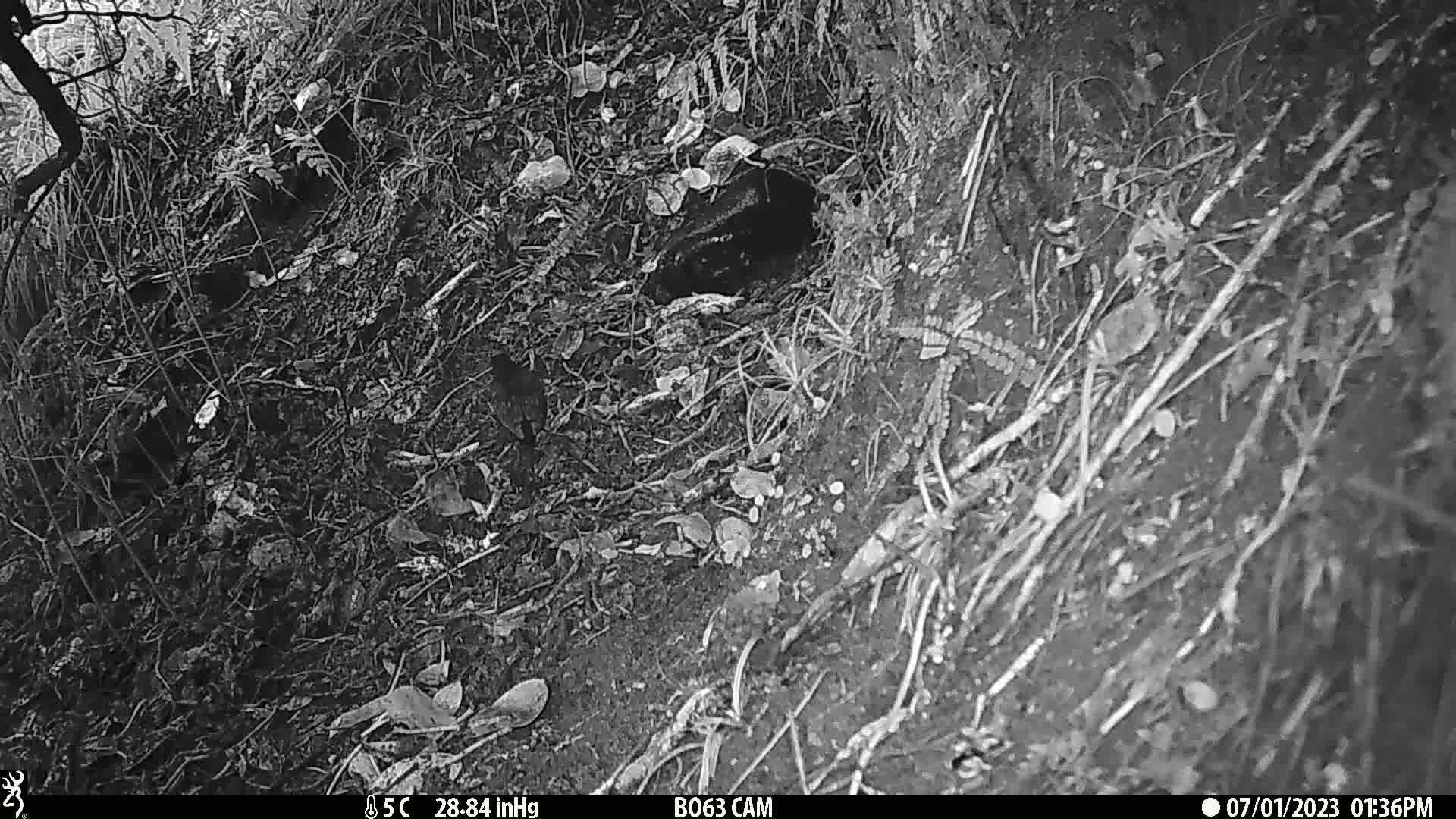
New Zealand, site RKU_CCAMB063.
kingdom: Animalia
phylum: Chordata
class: Aves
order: Passeriformes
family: Turdidae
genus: Turdus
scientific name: Turdus merula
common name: eurasian blackbird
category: blackbird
Blackbird (eurasian blackbird) (Turdus merula).